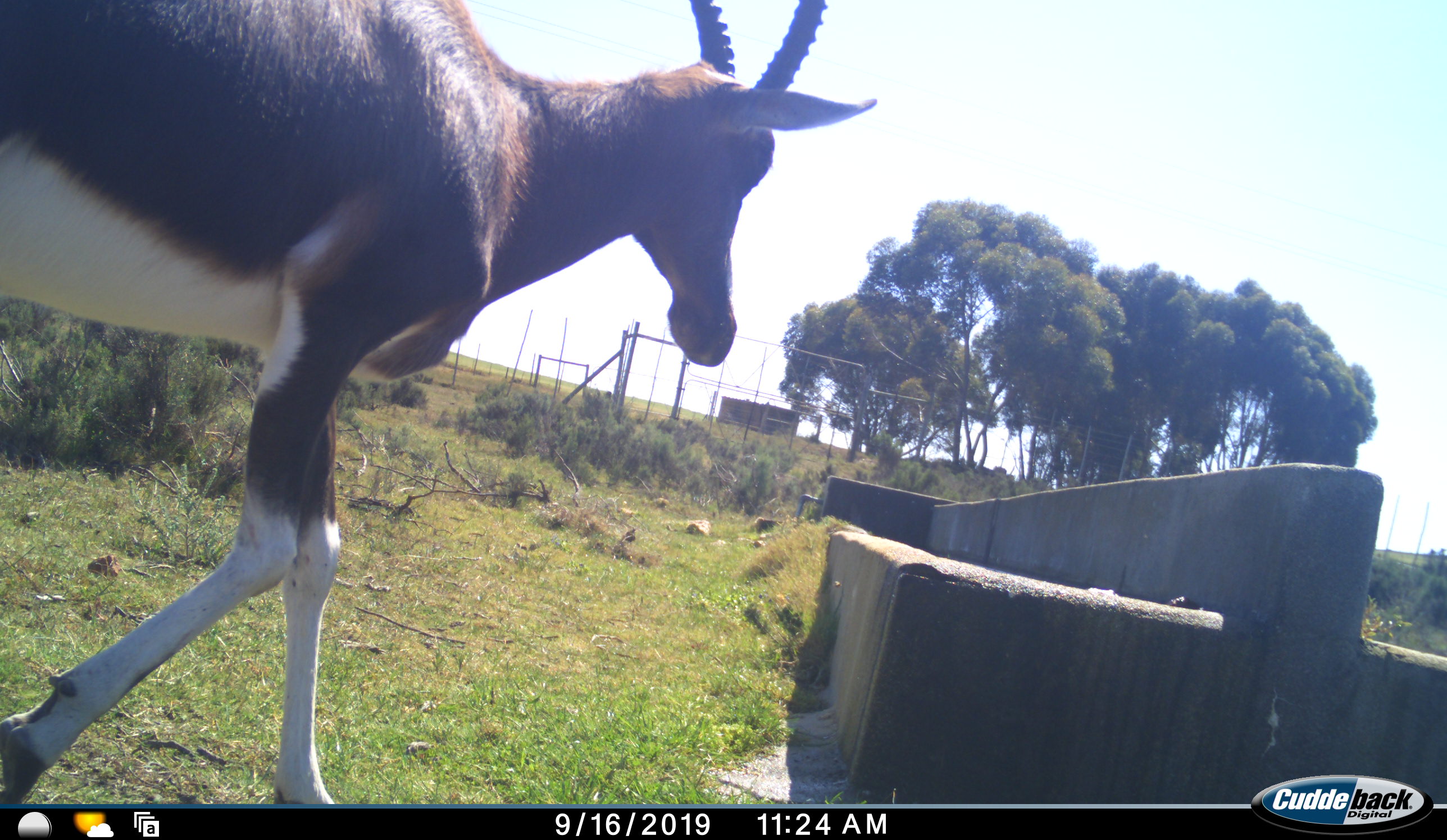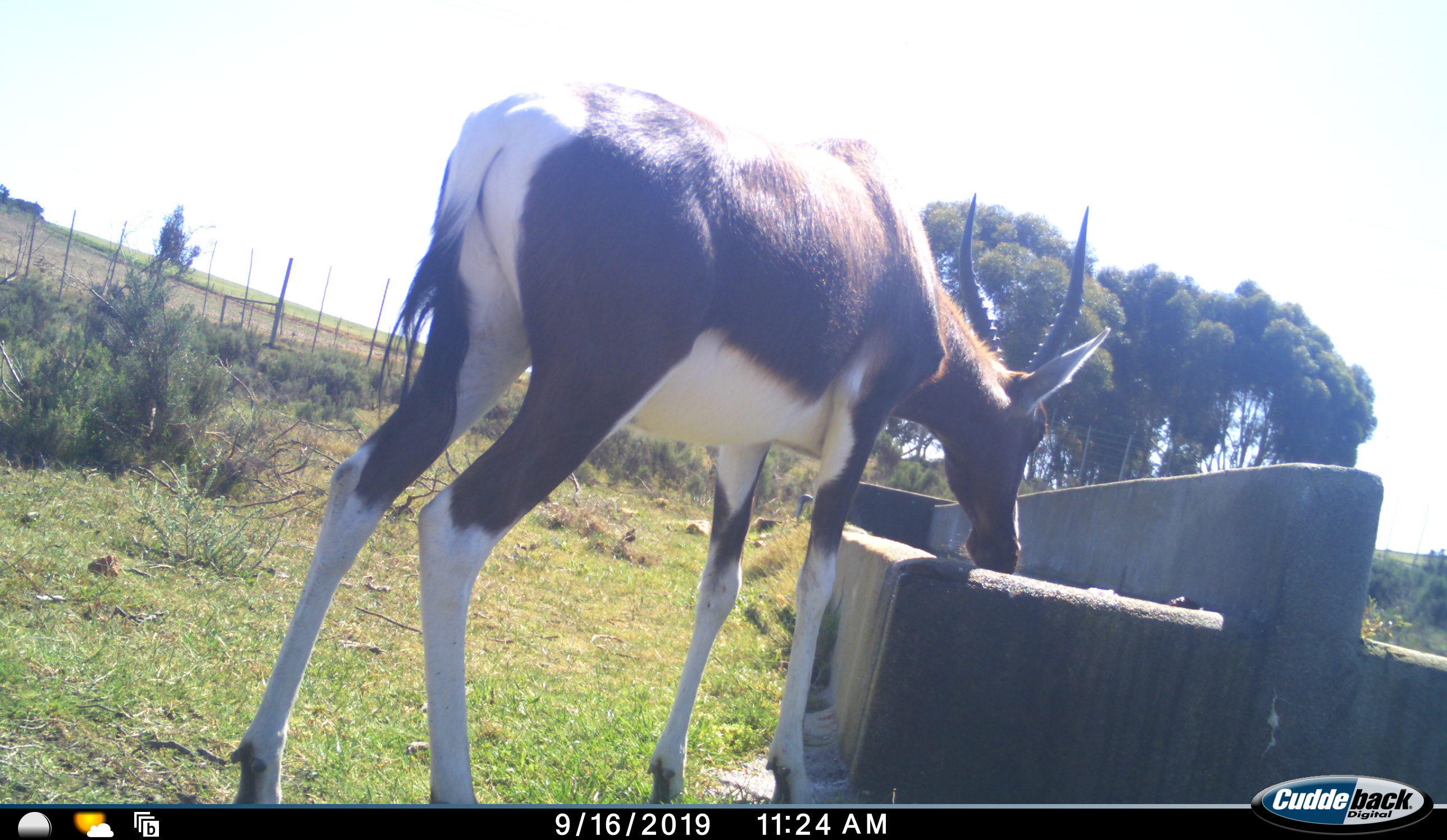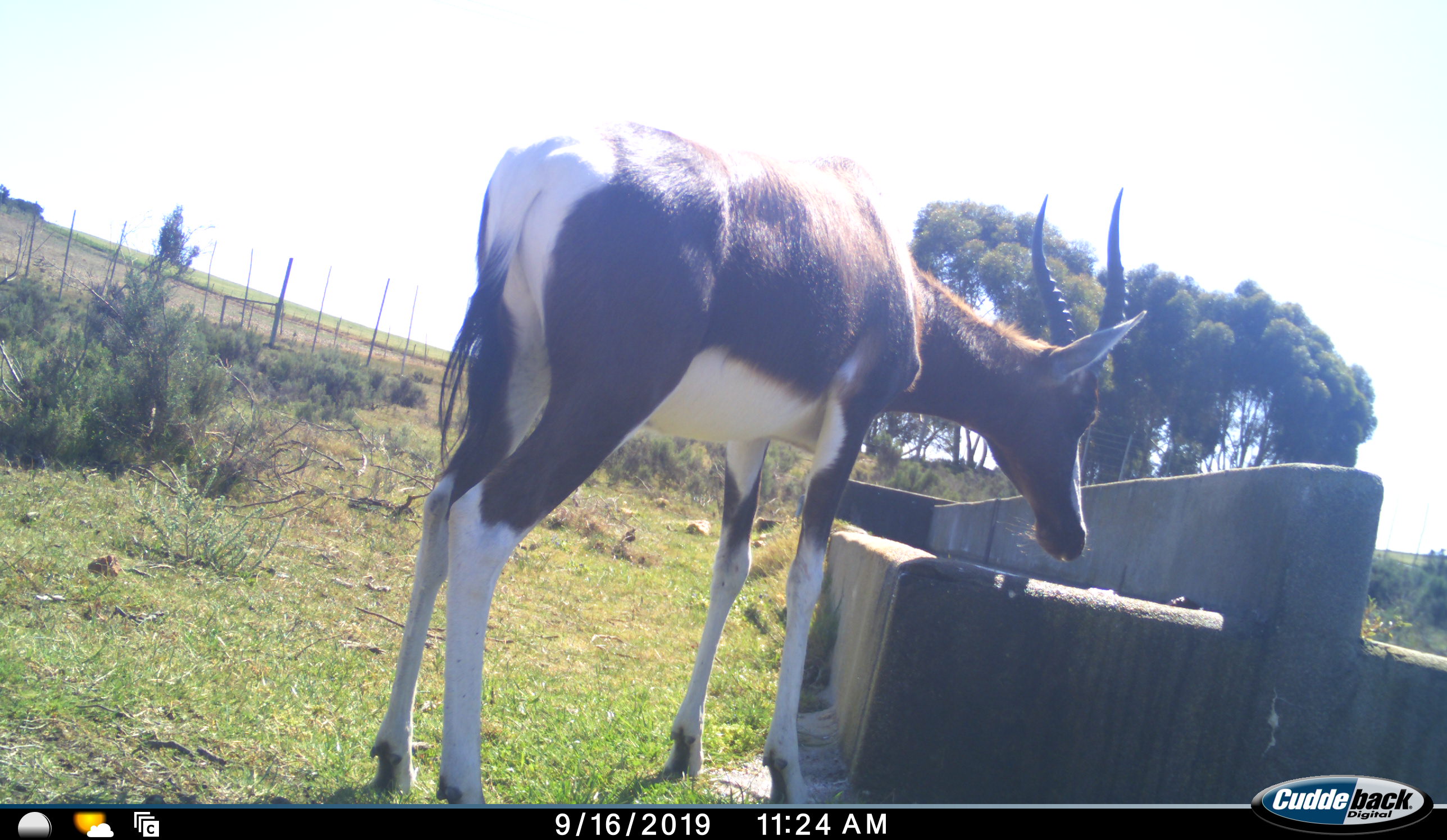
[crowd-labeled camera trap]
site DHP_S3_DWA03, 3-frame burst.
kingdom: Animalia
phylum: Chordata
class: Mammalia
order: Artiodactyla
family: Bovidae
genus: Damaliscus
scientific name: Damaliscus pygargus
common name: bontebok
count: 1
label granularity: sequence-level